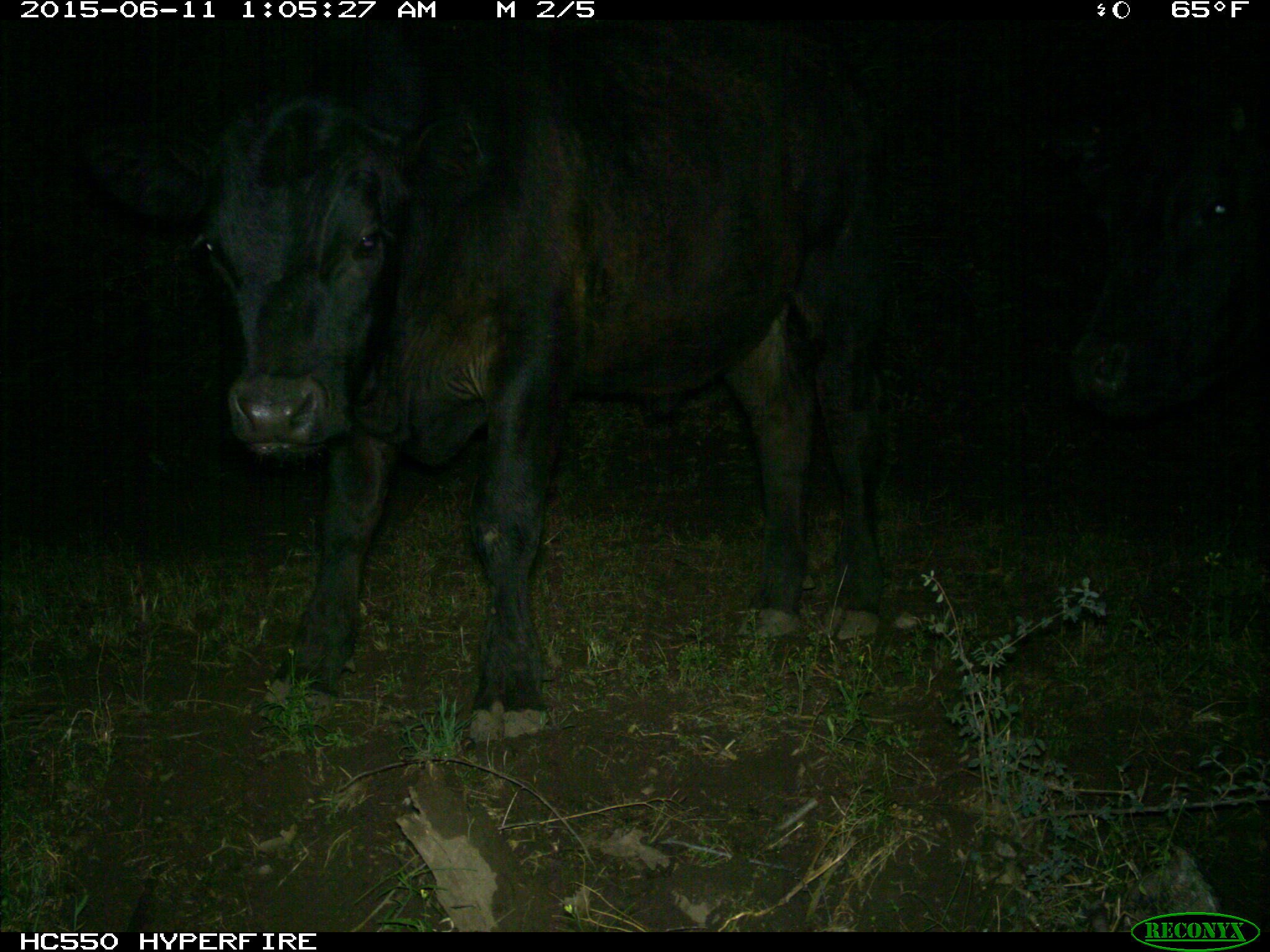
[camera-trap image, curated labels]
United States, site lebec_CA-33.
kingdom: Animalia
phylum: Chordata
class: Mammalia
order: Artiodactyla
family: Bovidae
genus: Bos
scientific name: Bos taurus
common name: domestic cow